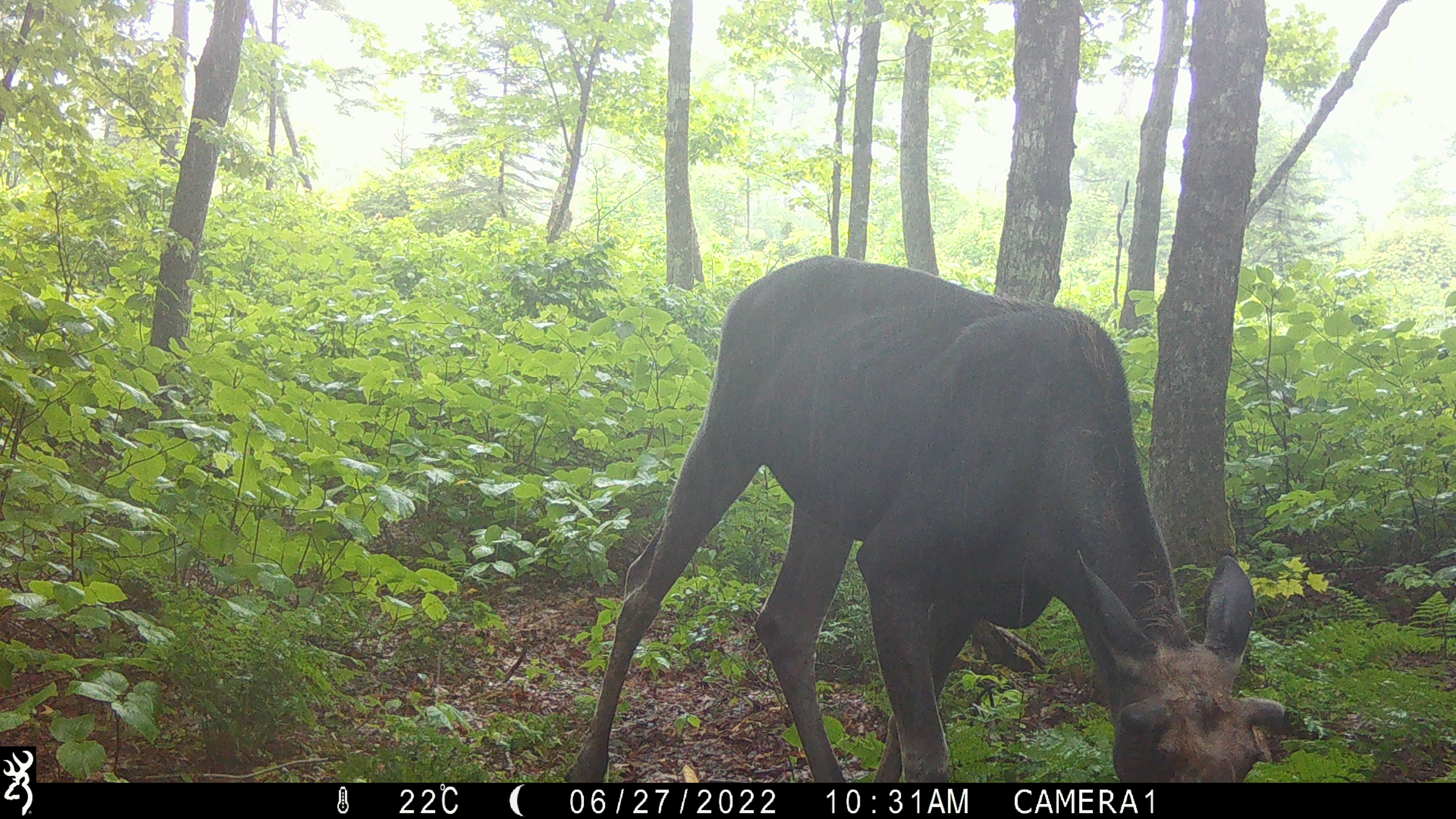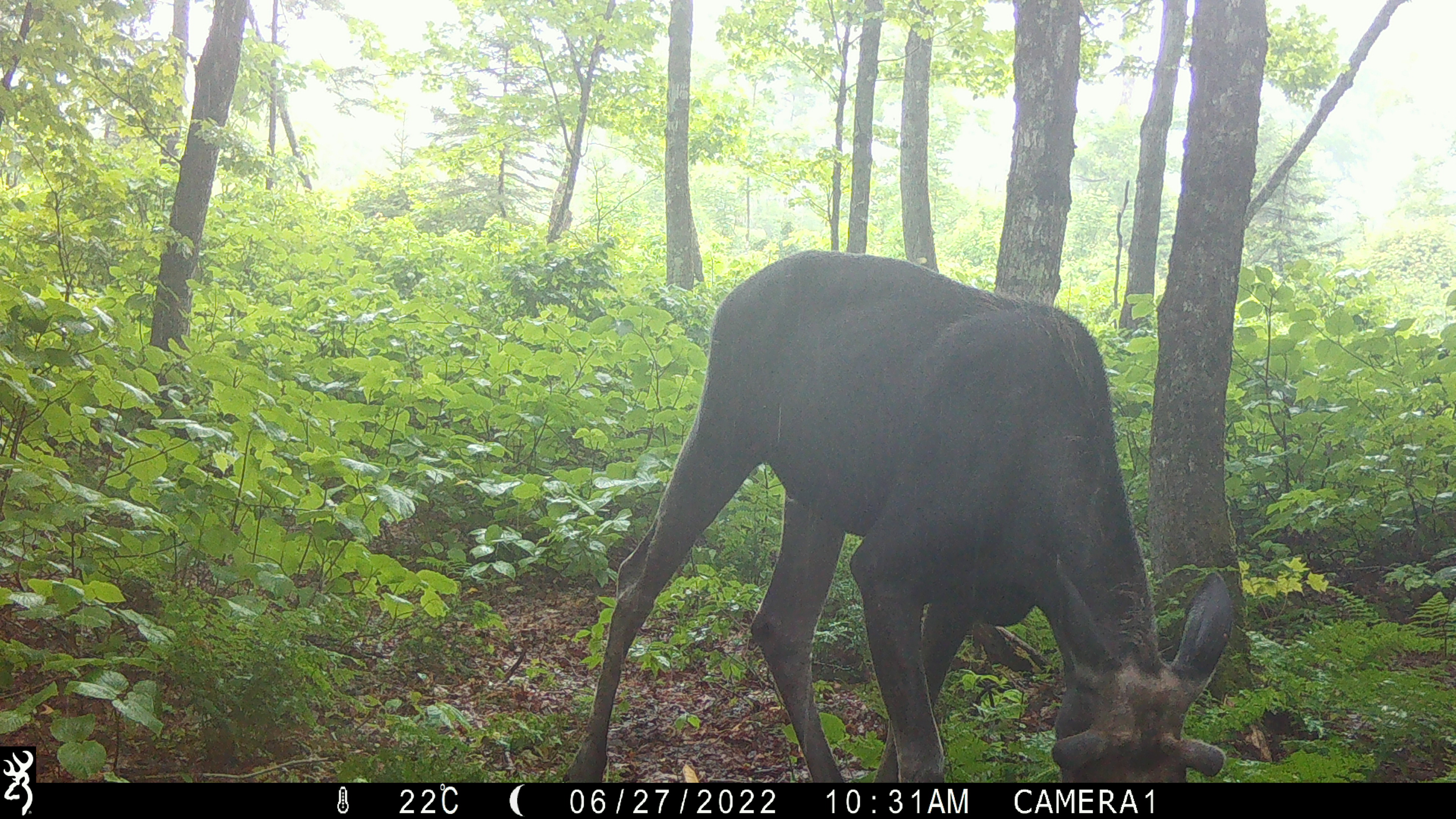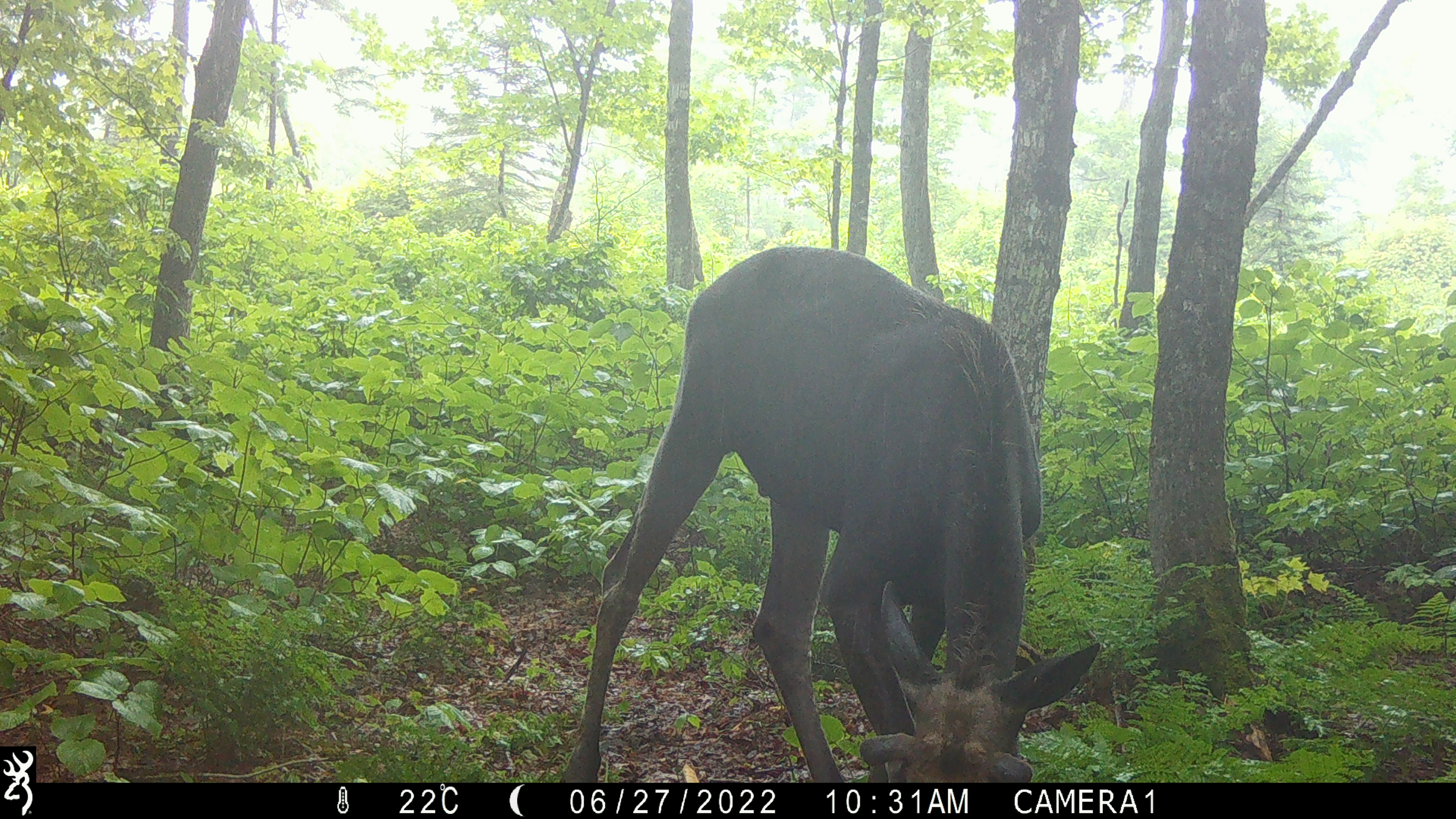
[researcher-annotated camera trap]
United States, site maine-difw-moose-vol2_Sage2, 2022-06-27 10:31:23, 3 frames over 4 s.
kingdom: Animalia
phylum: Chordata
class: Mammalia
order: Artiodactyla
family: Cervidae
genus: Alces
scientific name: Alces alces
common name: moose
Moose (Alces alces).